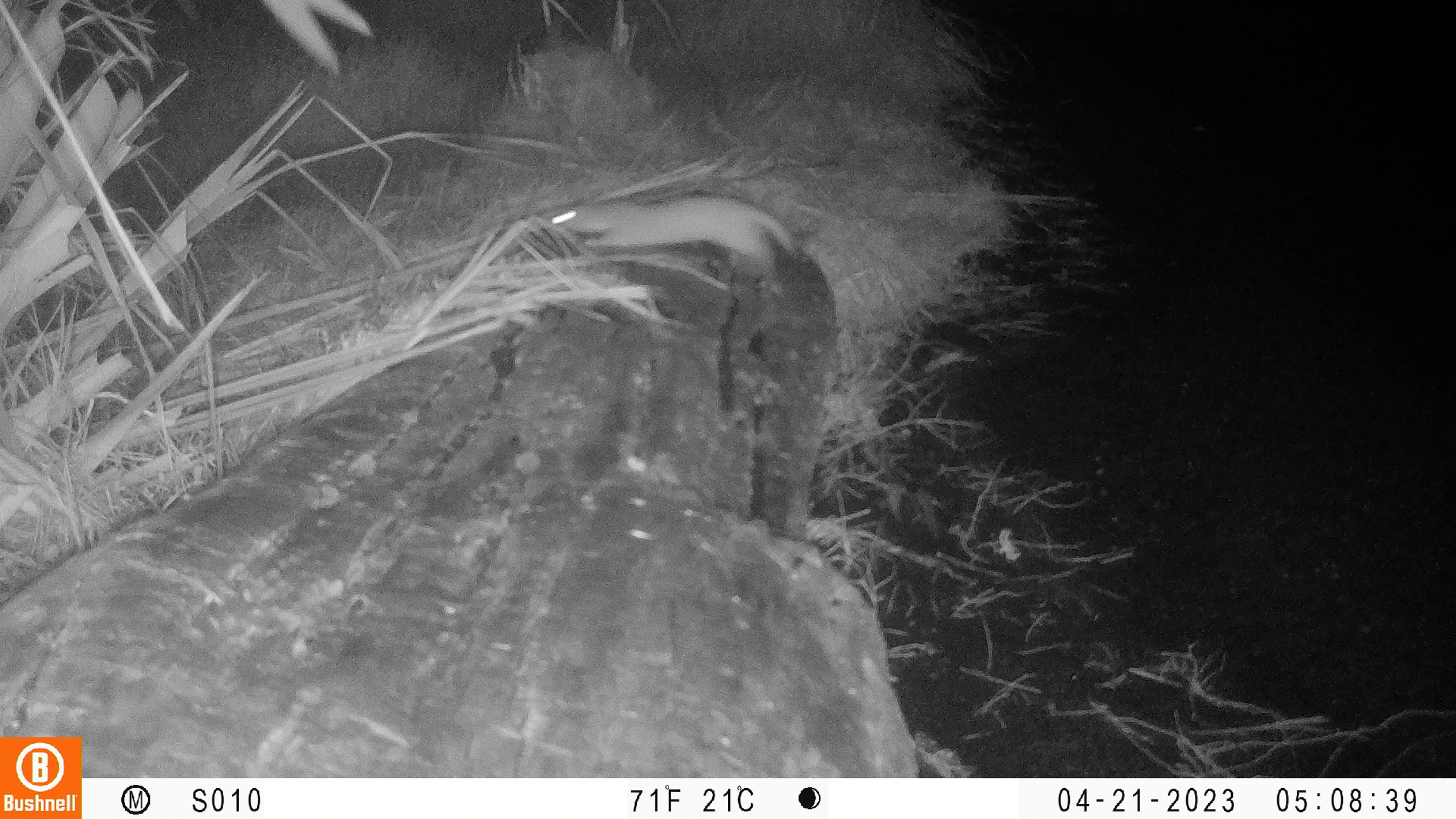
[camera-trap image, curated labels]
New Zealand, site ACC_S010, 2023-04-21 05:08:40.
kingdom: Animalia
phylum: Chordata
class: Mammalia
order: Carnivora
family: Mustelidae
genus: Mustela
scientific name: Mustela erminea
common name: stoat